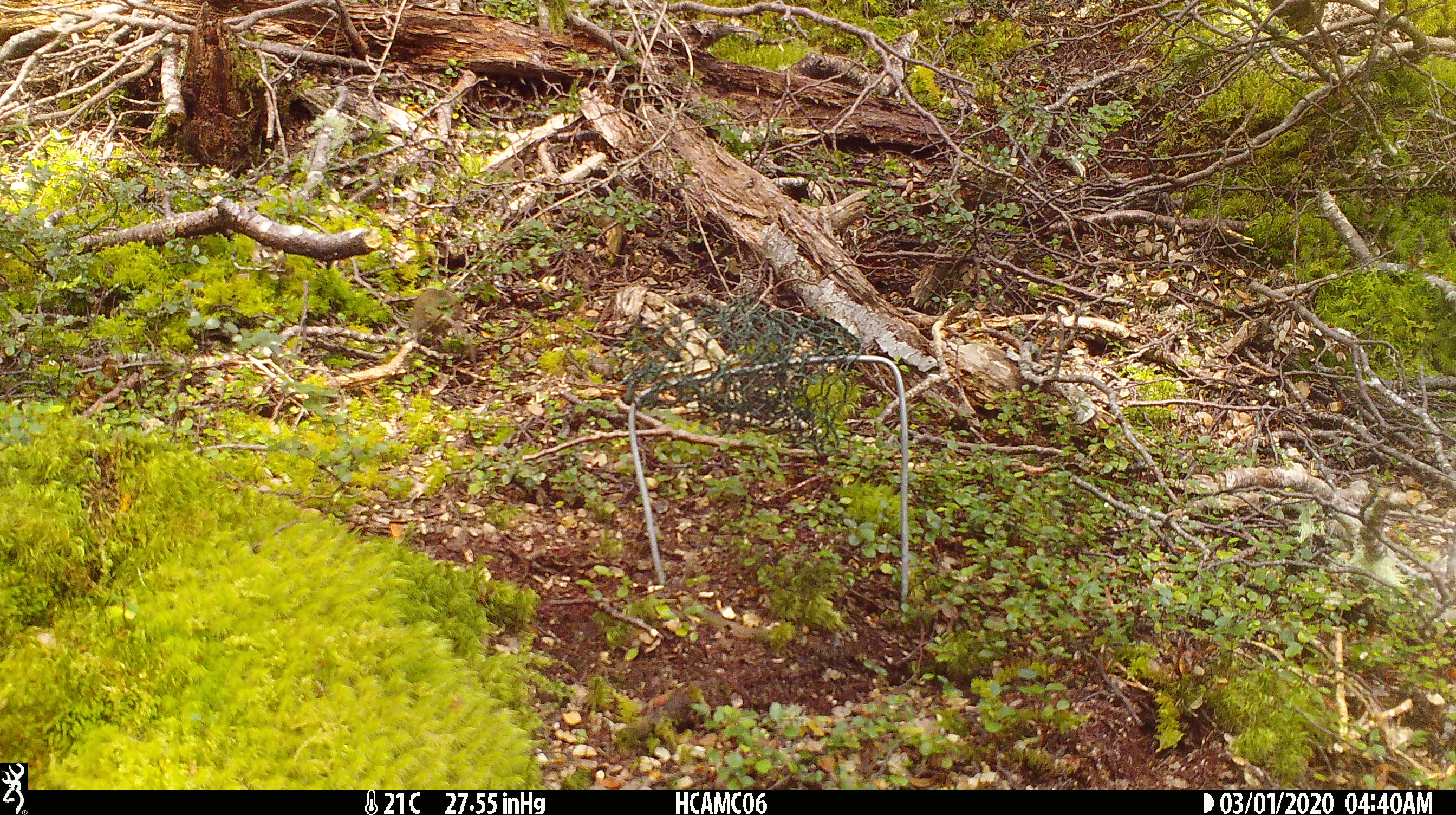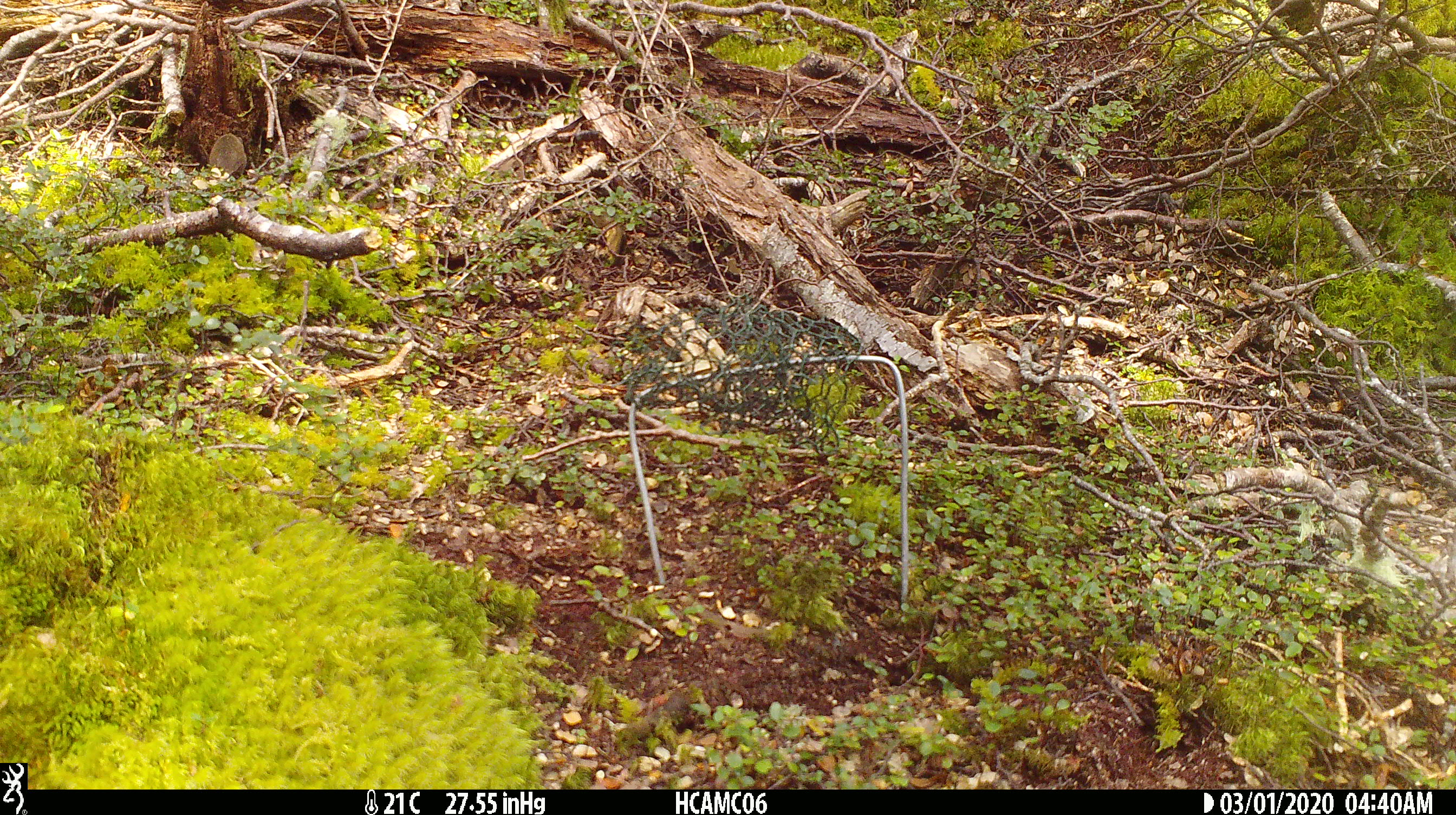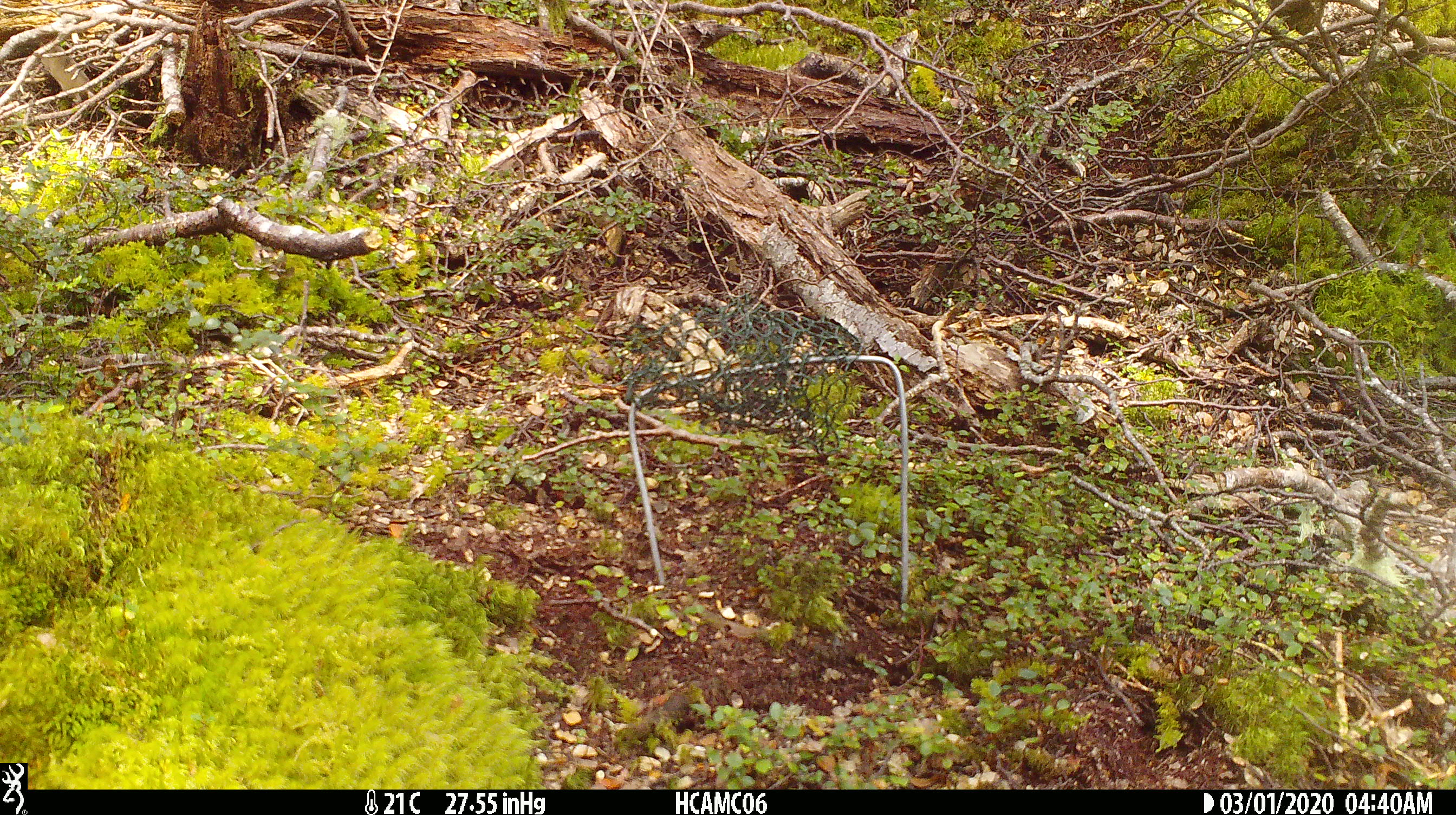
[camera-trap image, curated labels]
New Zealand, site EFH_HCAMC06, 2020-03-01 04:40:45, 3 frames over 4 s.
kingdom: Animalia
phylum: Chordata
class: Mammalia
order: Rodentia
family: Muridae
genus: Mus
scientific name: Mus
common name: mouse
Mouse (Mus).